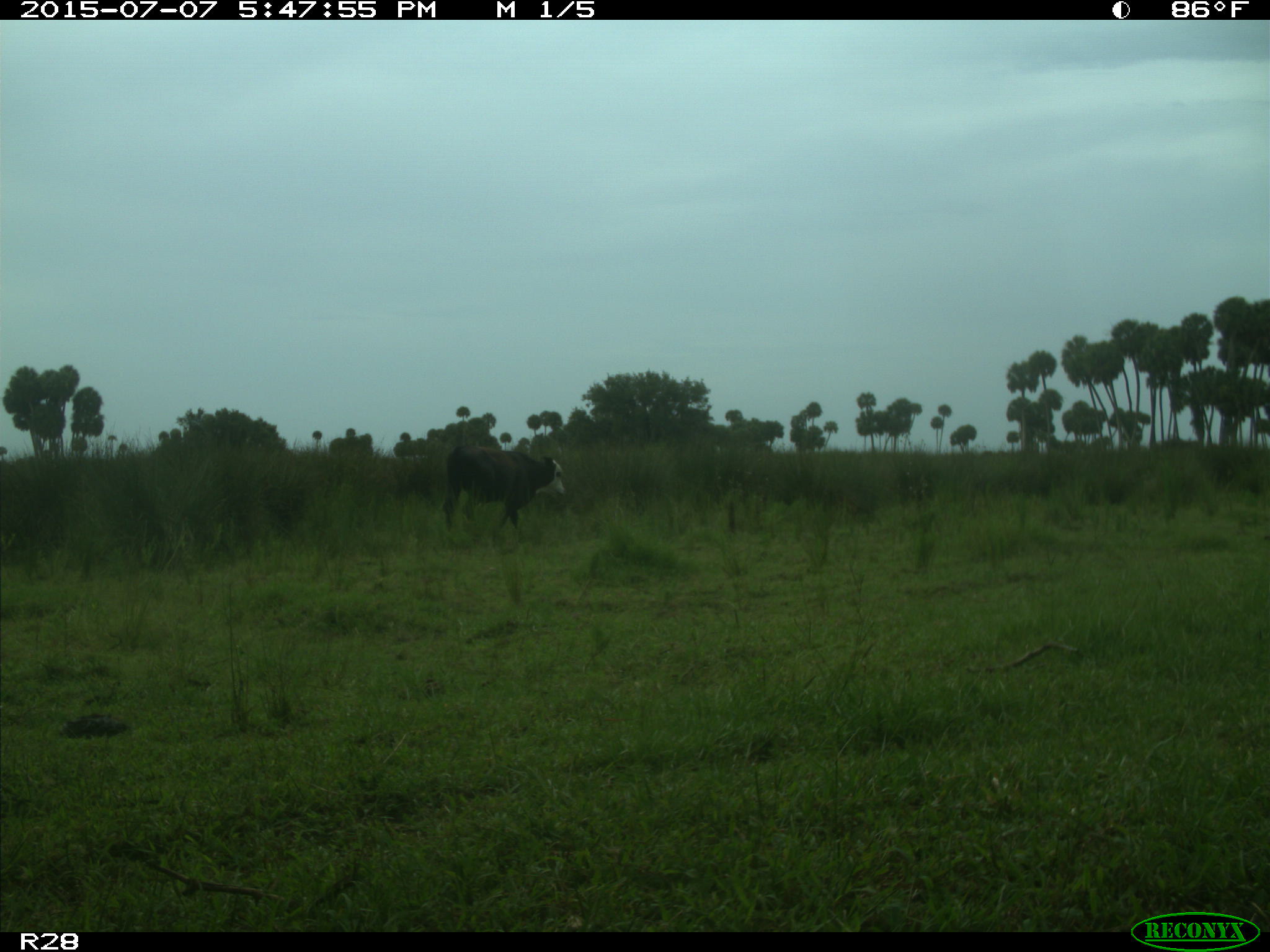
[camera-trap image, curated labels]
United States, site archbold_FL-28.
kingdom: Animalia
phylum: Chordata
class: Mammalia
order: Artiodactyla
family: Bovidae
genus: Bos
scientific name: Bos taurus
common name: domestic cow